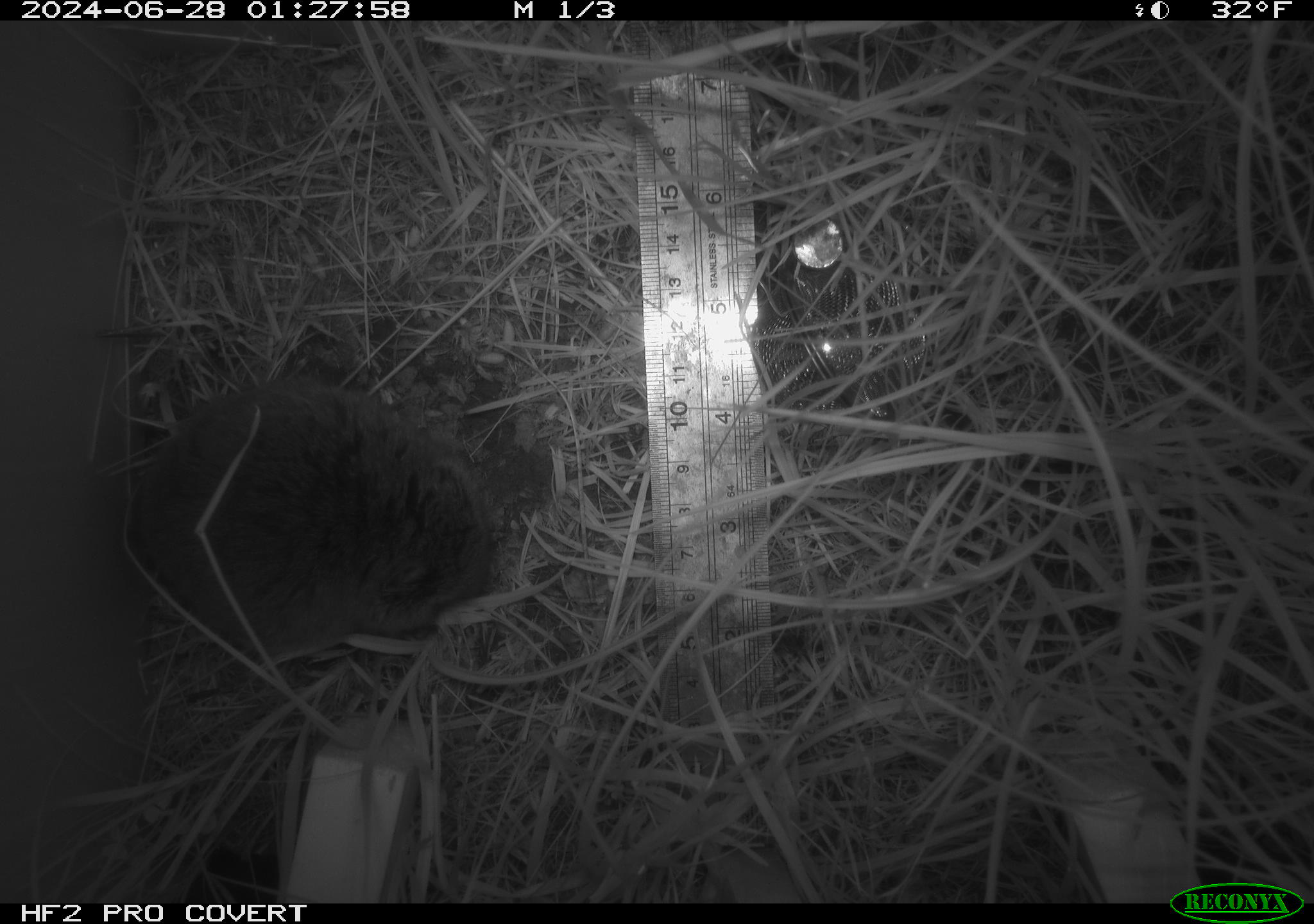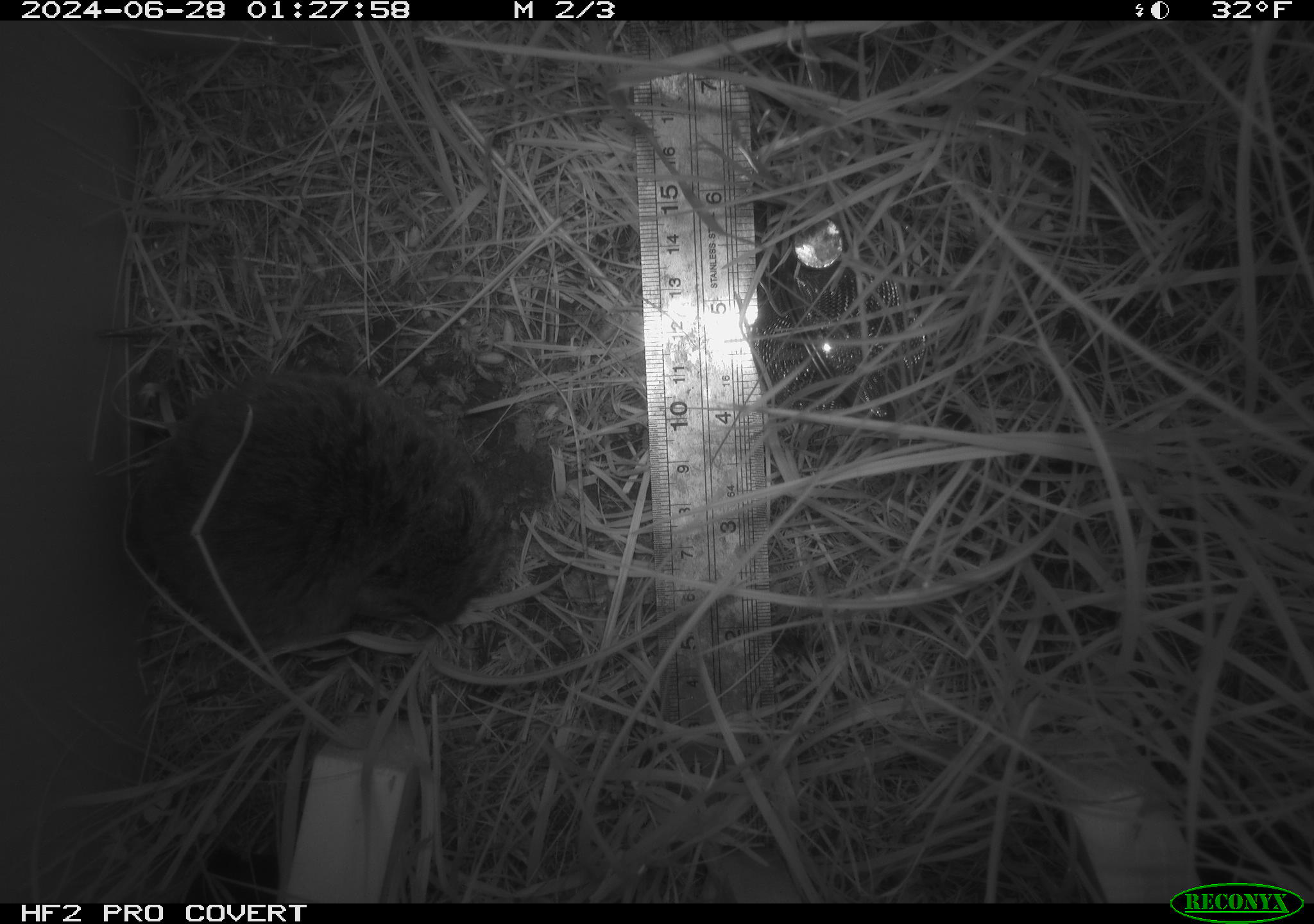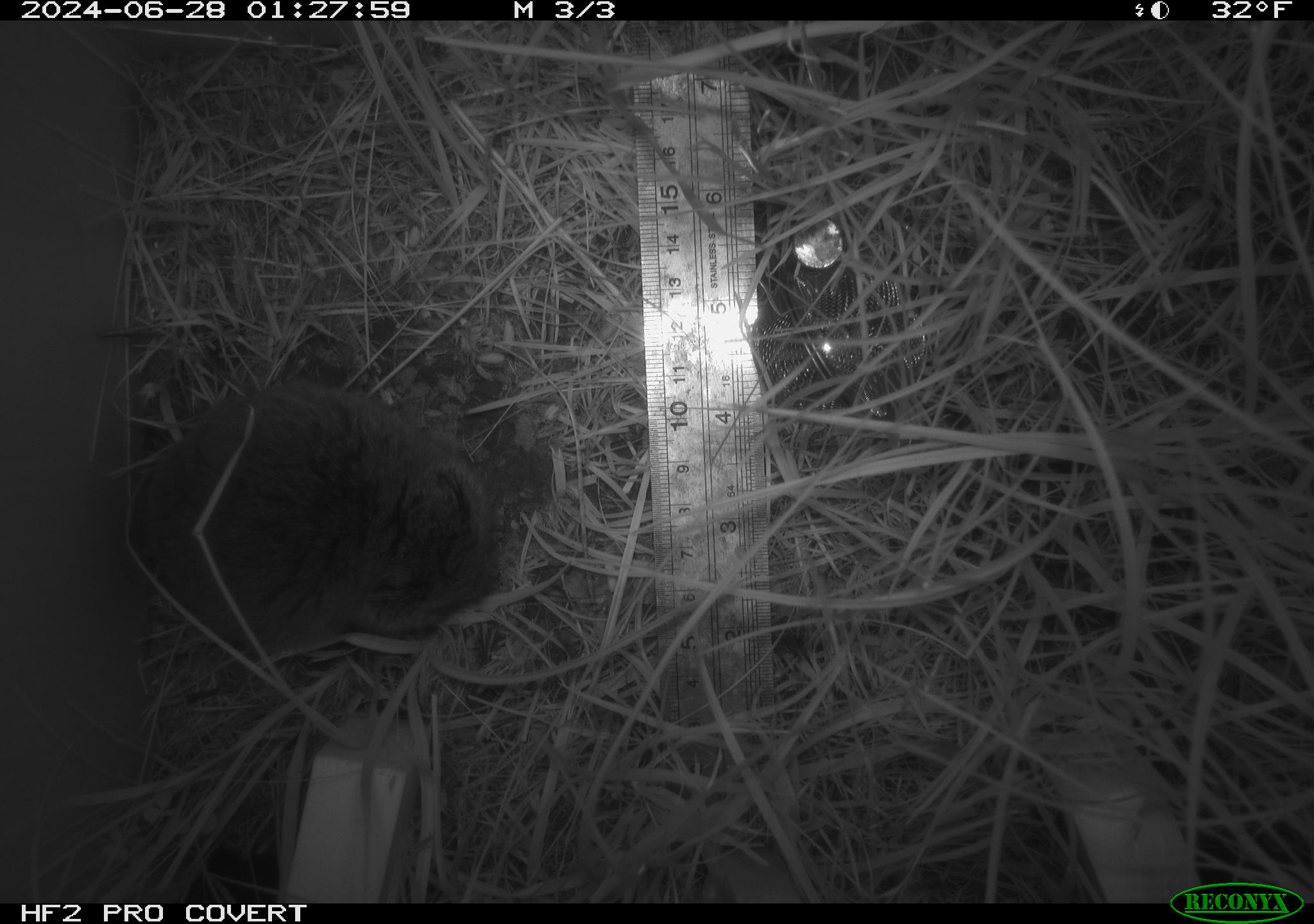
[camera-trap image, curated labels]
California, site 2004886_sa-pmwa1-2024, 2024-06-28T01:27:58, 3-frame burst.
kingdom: Animalia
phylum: Chordata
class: Mammalia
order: Rodentia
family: Cricetidae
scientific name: Arvicolinae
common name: voles, lemmings, and muskrats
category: arvicolinae subfamily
Arvicolinae subfamily (voles, lemmings, and muskrats) (Arvicolinae).